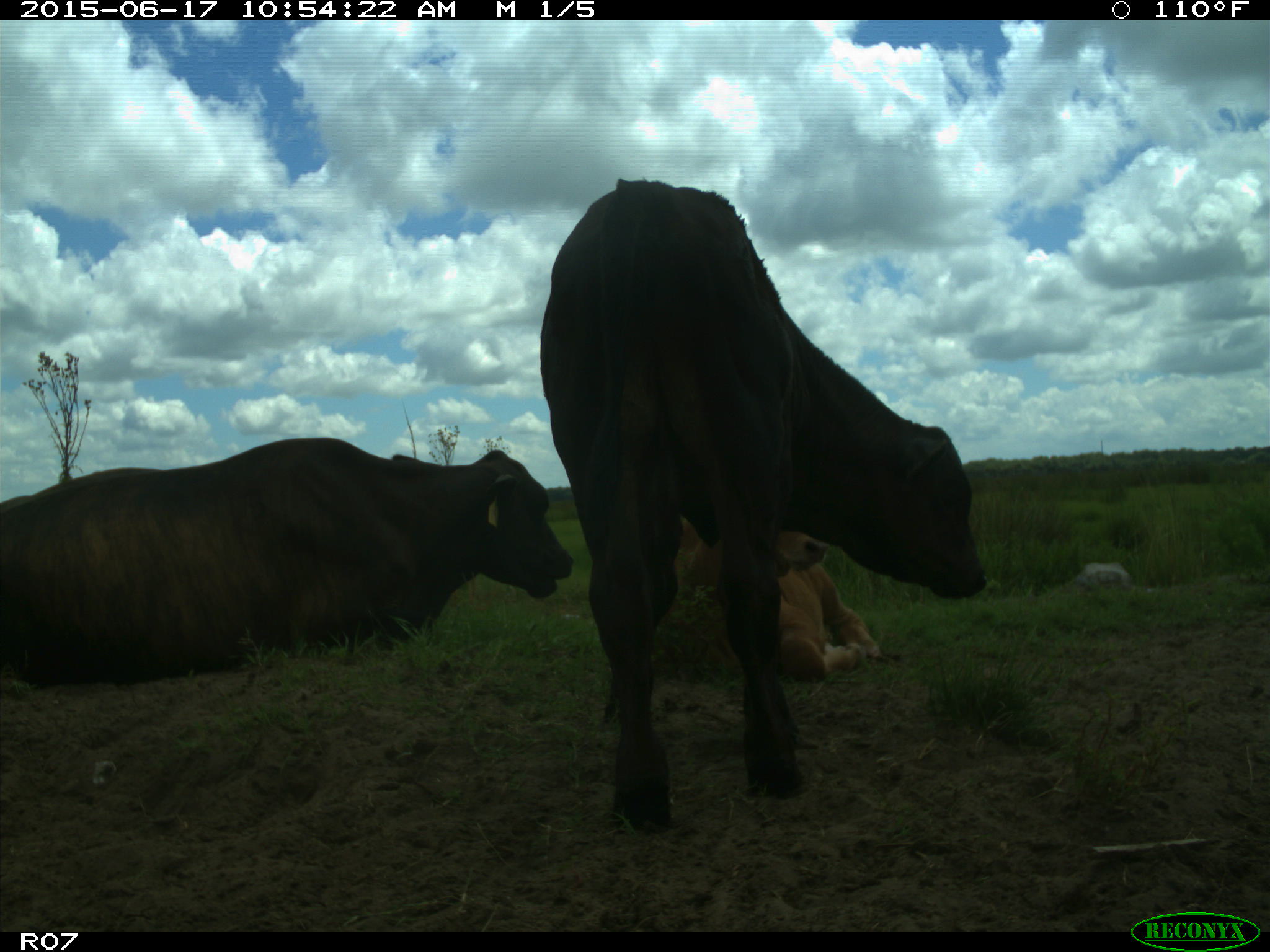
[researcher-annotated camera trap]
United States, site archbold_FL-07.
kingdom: Animalia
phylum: Chordata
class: Mammalia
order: Artiodactyla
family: Bovidae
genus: Bos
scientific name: Bos taurus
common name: domestic cow